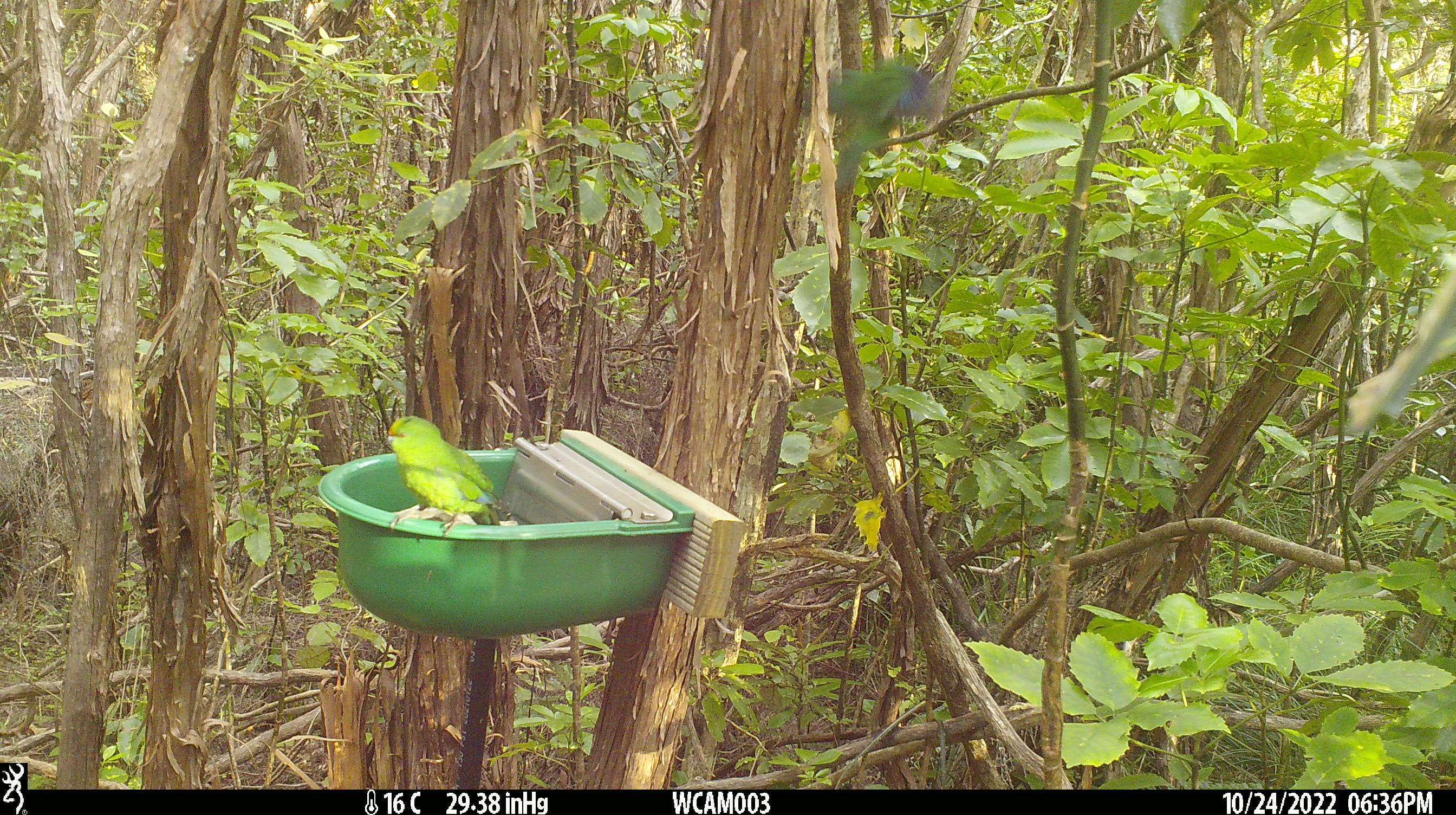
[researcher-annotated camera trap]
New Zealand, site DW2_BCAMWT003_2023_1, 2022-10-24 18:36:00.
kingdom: Animalia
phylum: Chordata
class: Aves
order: Psittaciformes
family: Psittaculidae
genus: Cyanoramphus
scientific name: Cyanoramphus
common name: parakeet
Parakeet (Cyanoramphus).